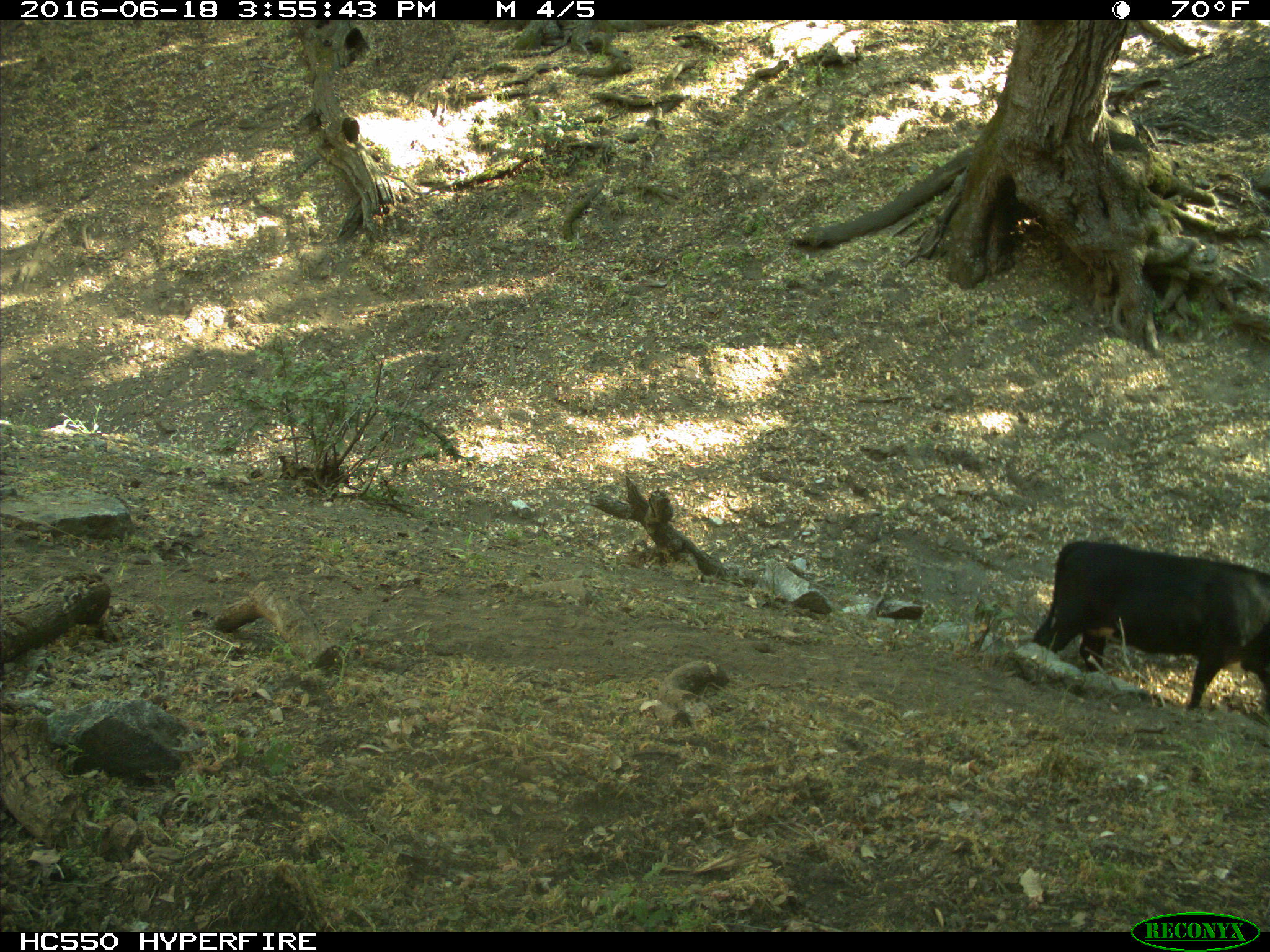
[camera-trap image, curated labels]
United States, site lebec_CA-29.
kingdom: Animalia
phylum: Chordata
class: Mammalia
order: Artiodactyla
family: Bovidae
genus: Bos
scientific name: Bos taurus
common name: domestic cow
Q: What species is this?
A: Bos taurus (domestic cow).